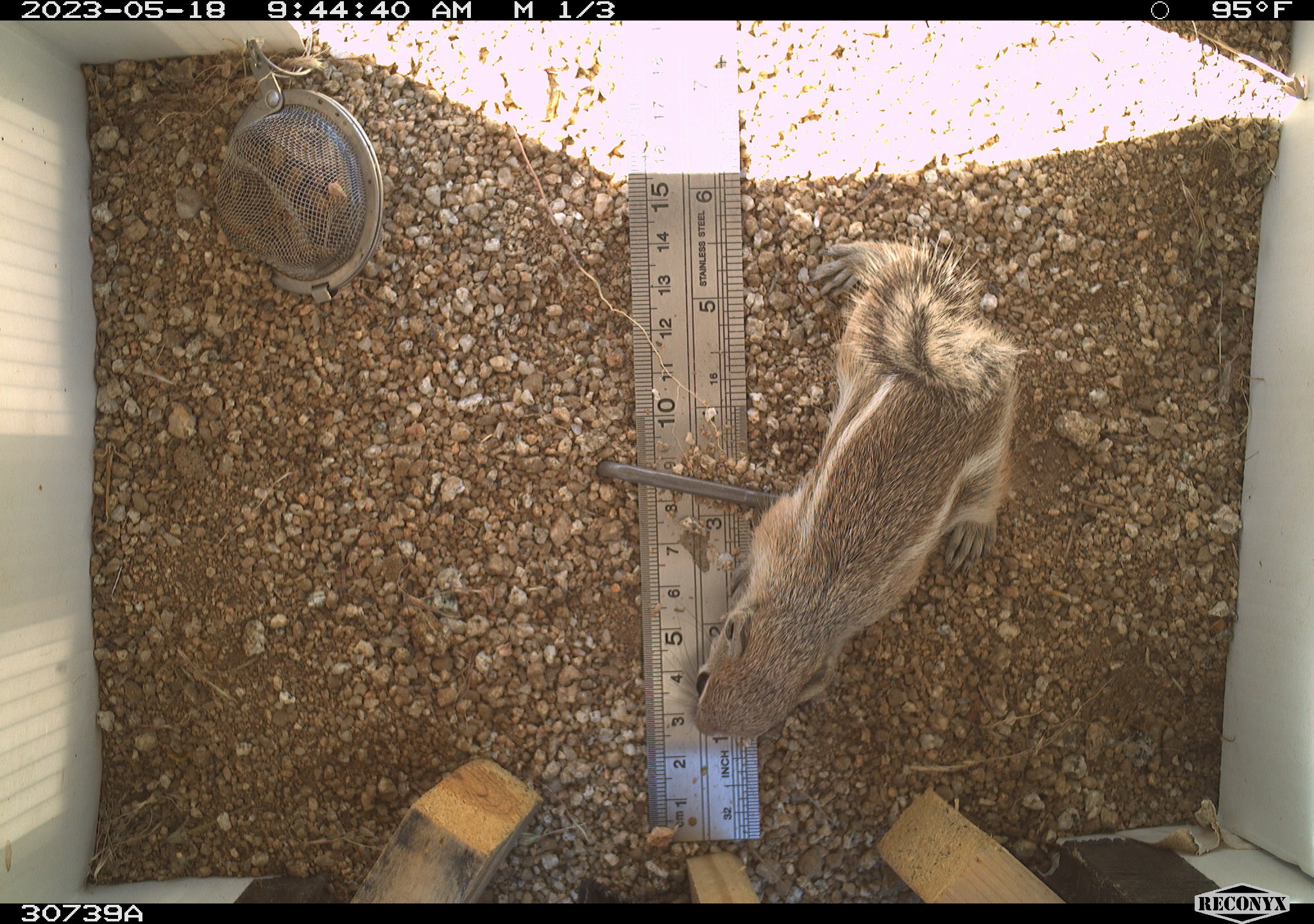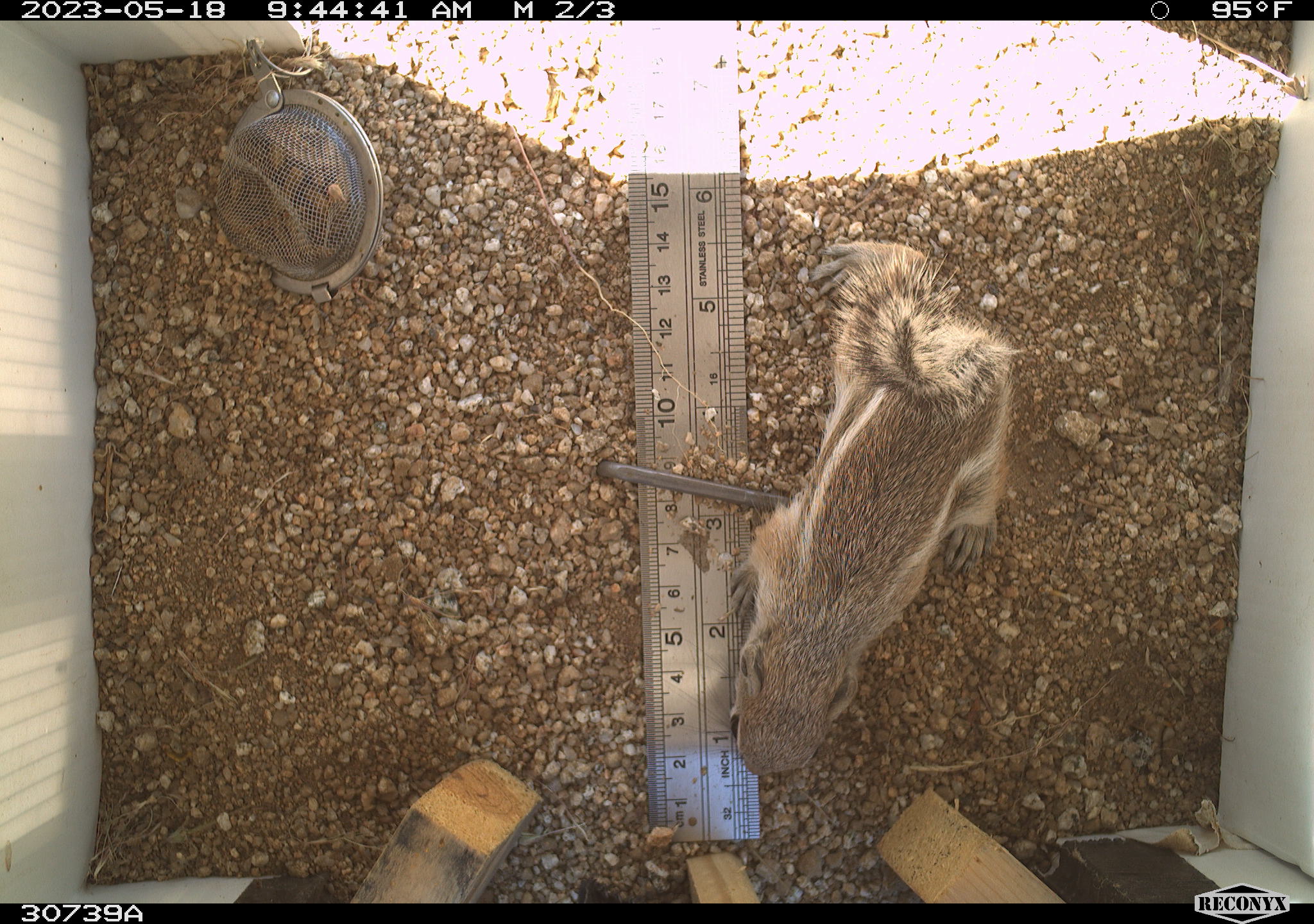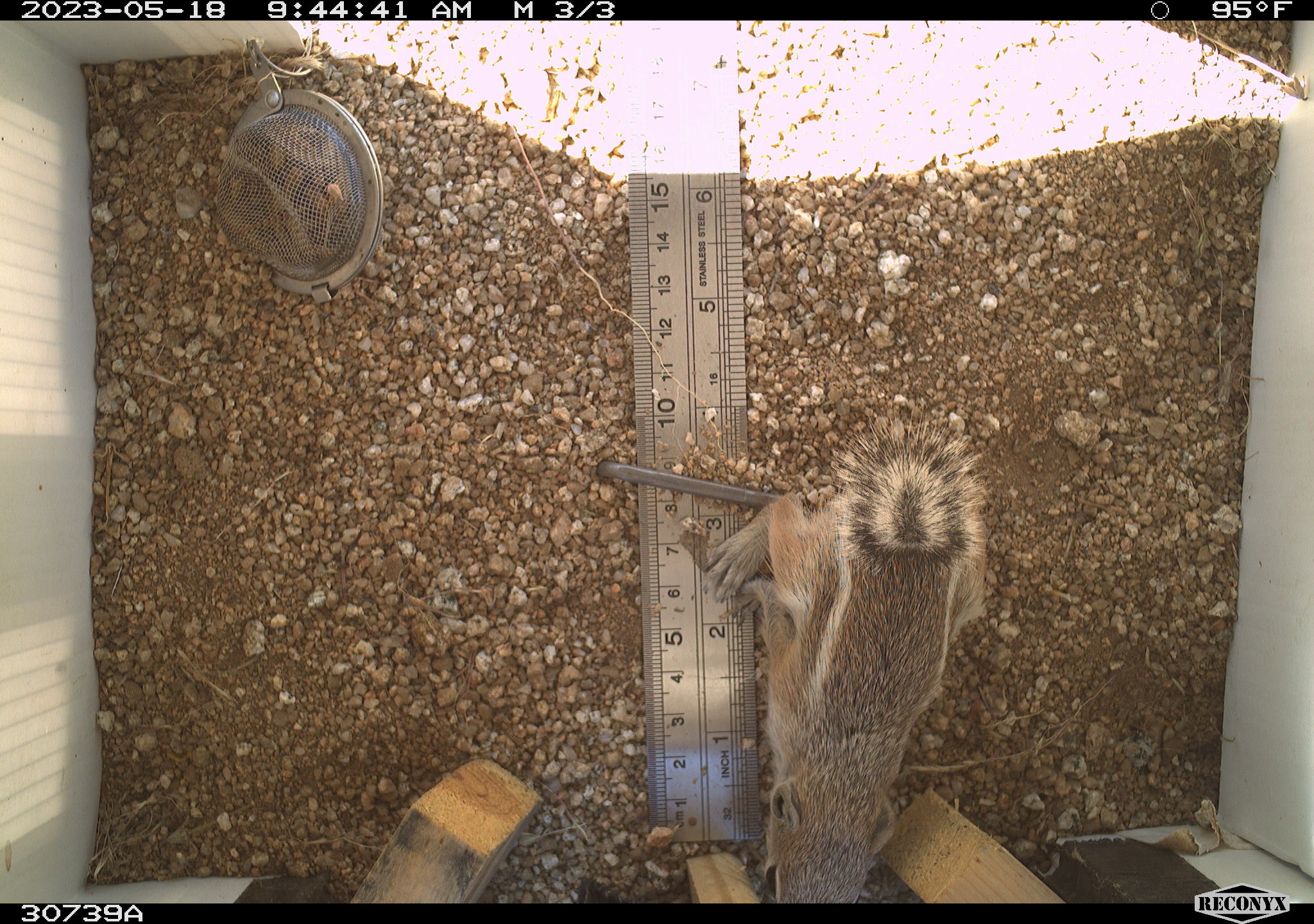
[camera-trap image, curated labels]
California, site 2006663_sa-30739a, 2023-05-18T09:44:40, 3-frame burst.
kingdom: Animalia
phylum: Chordata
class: Mammalia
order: Rodentia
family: Sciuridae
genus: Ammospermophilus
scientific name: Ammospermophilus leucurus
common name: white-tailed antelope squirrel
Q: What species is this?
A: White-tailed antelope squirrel (Ammospermophilus leucurus).